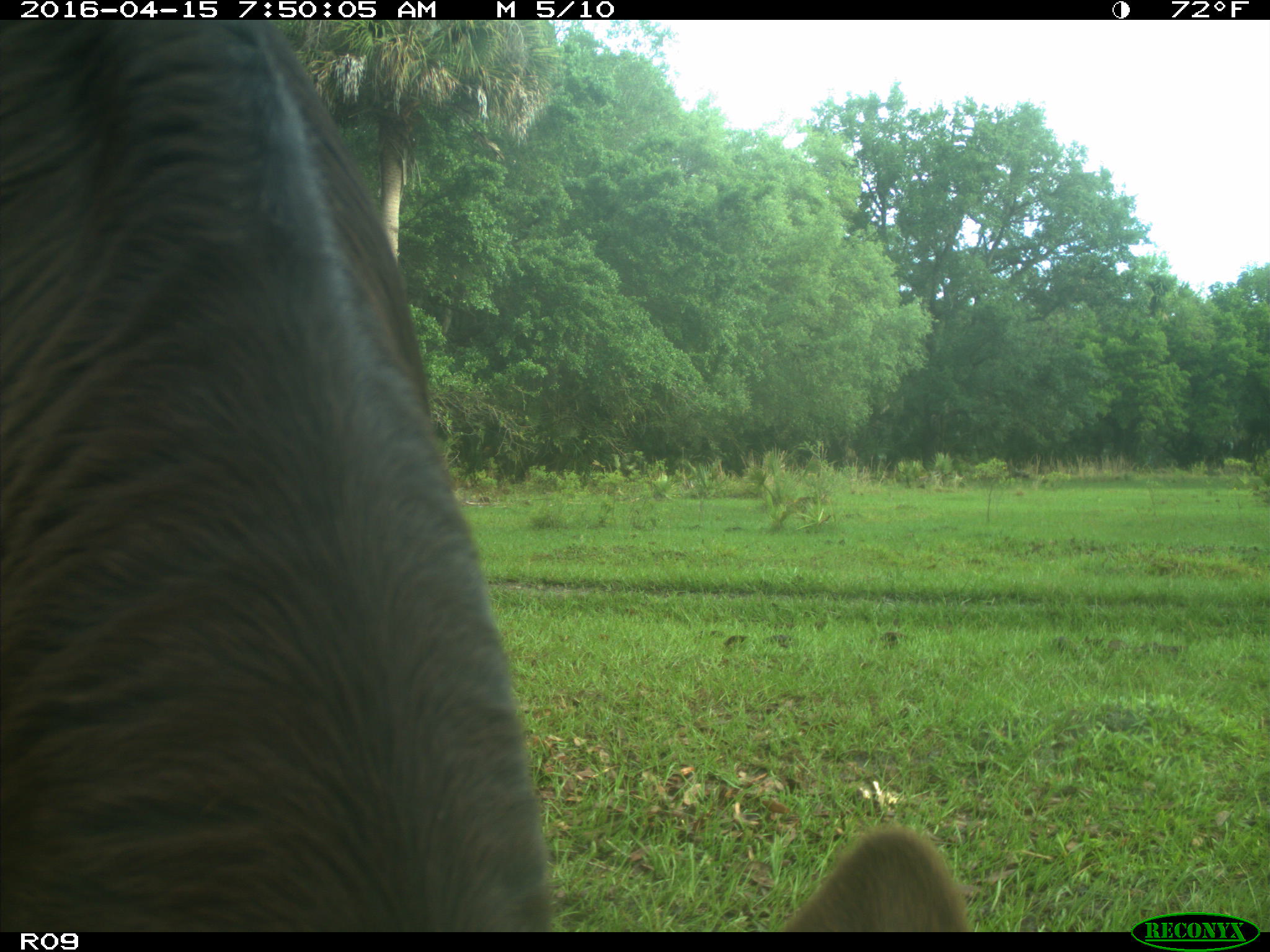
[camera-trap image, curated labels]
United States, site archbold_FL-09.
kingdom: Animalia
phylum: Chordata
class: Mammalia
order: Artiodactyla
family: Bovidae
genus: Bos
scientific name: Bos taurus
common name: domestic cow